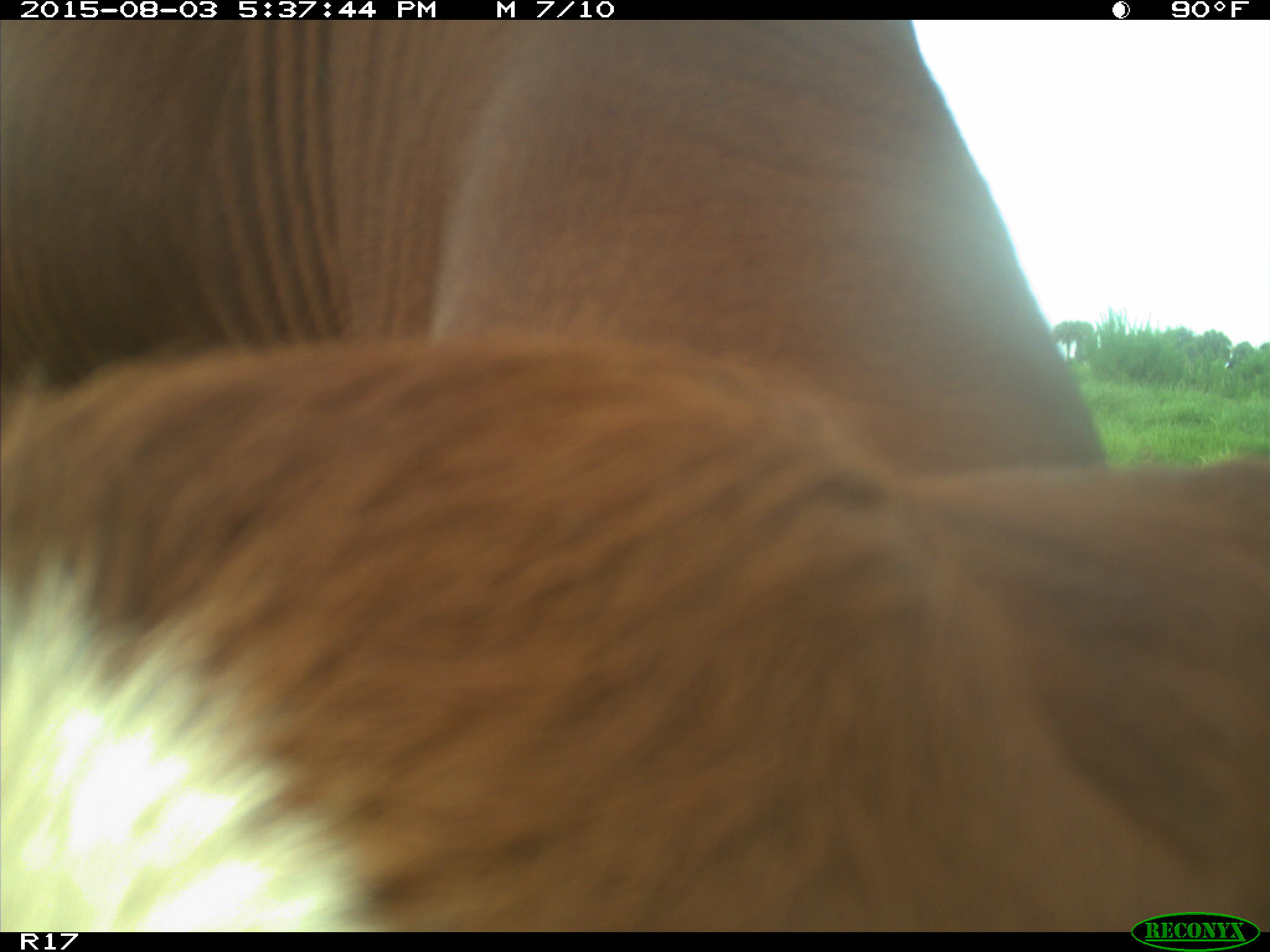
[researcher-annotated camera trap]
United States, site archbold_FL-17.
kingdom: Animalia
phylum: Chordata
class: Mammalia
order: Artiodactyla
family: Bovidae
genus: Bos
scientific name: Bos taurus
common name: domestic cow